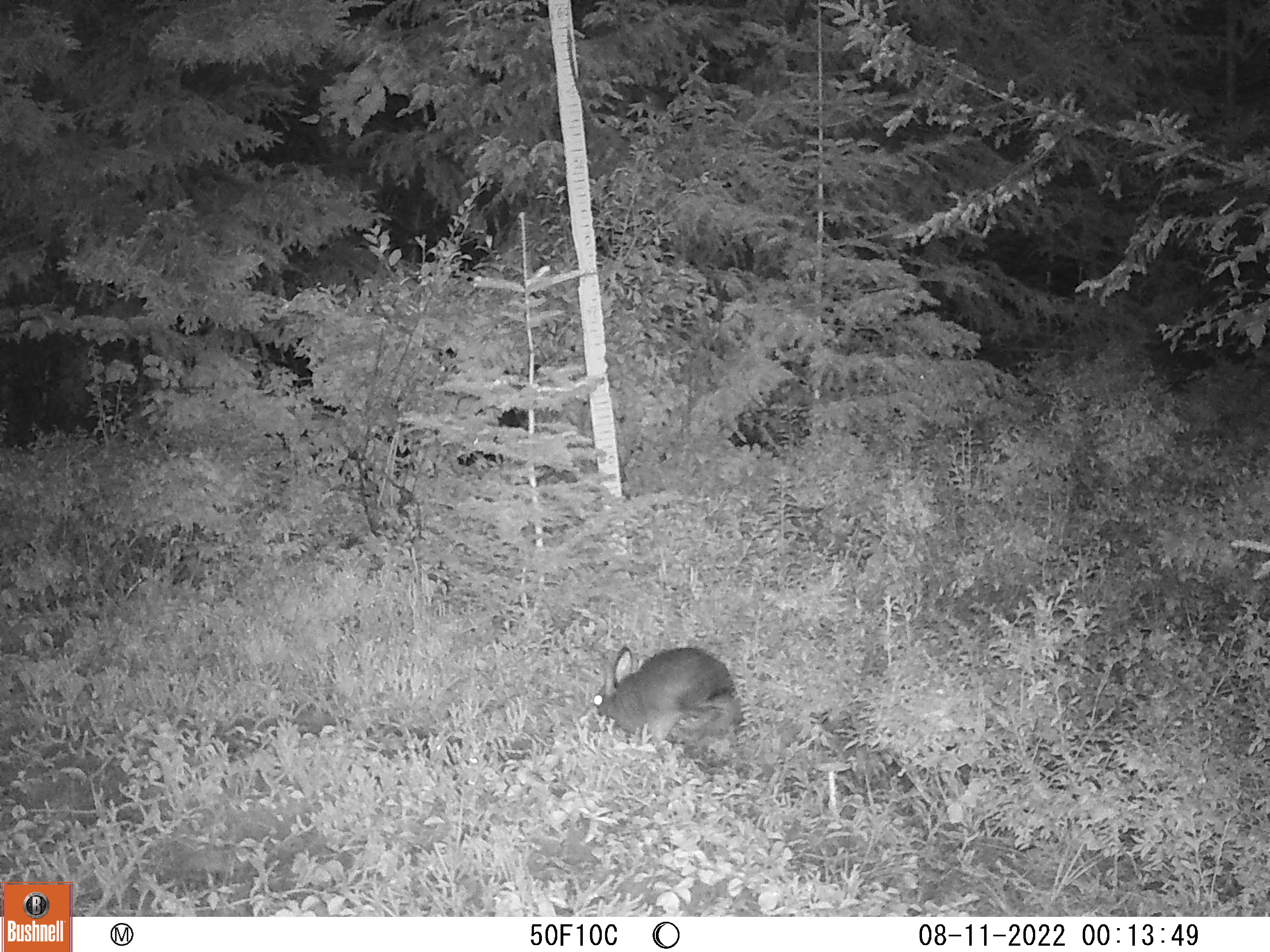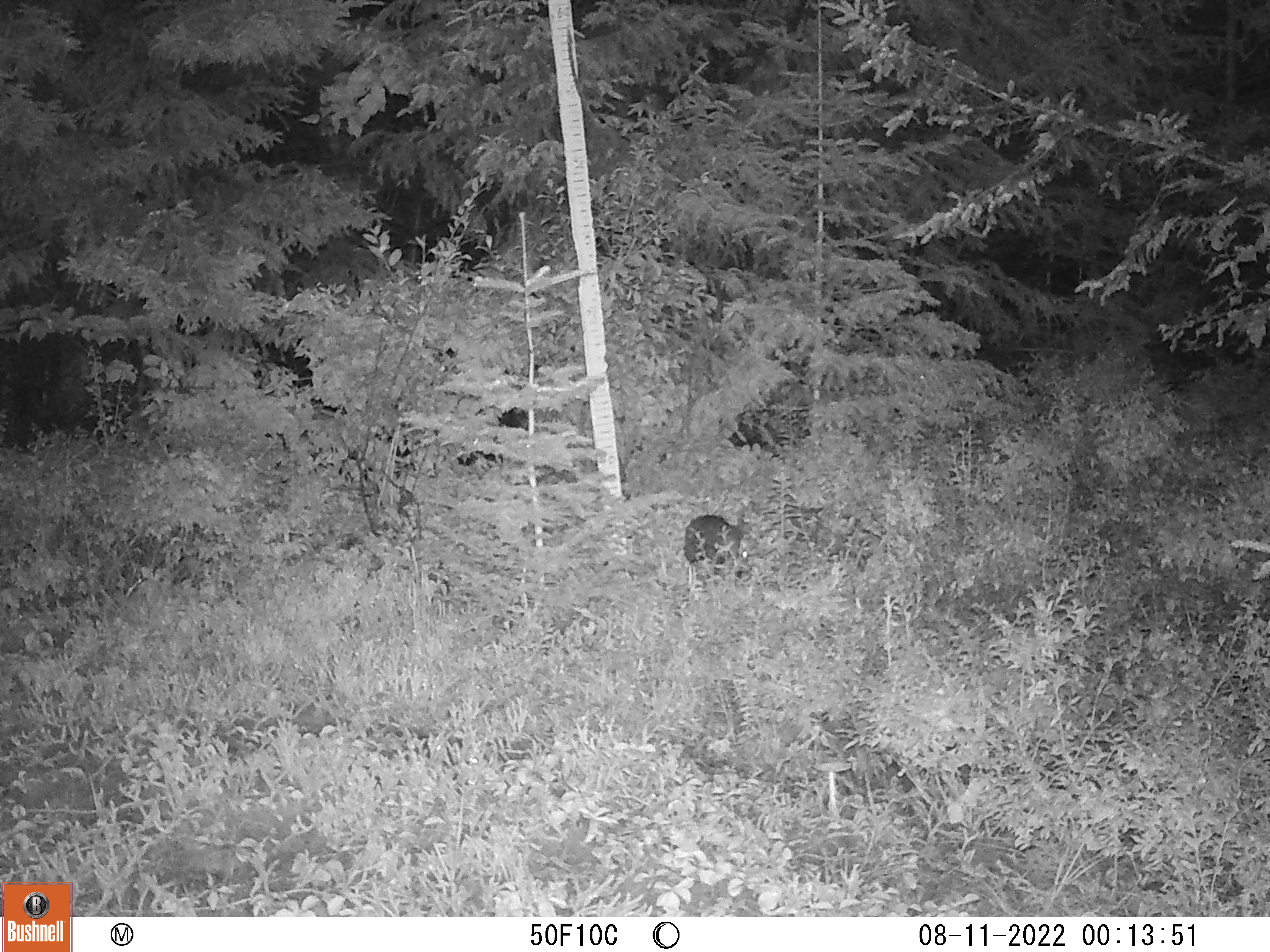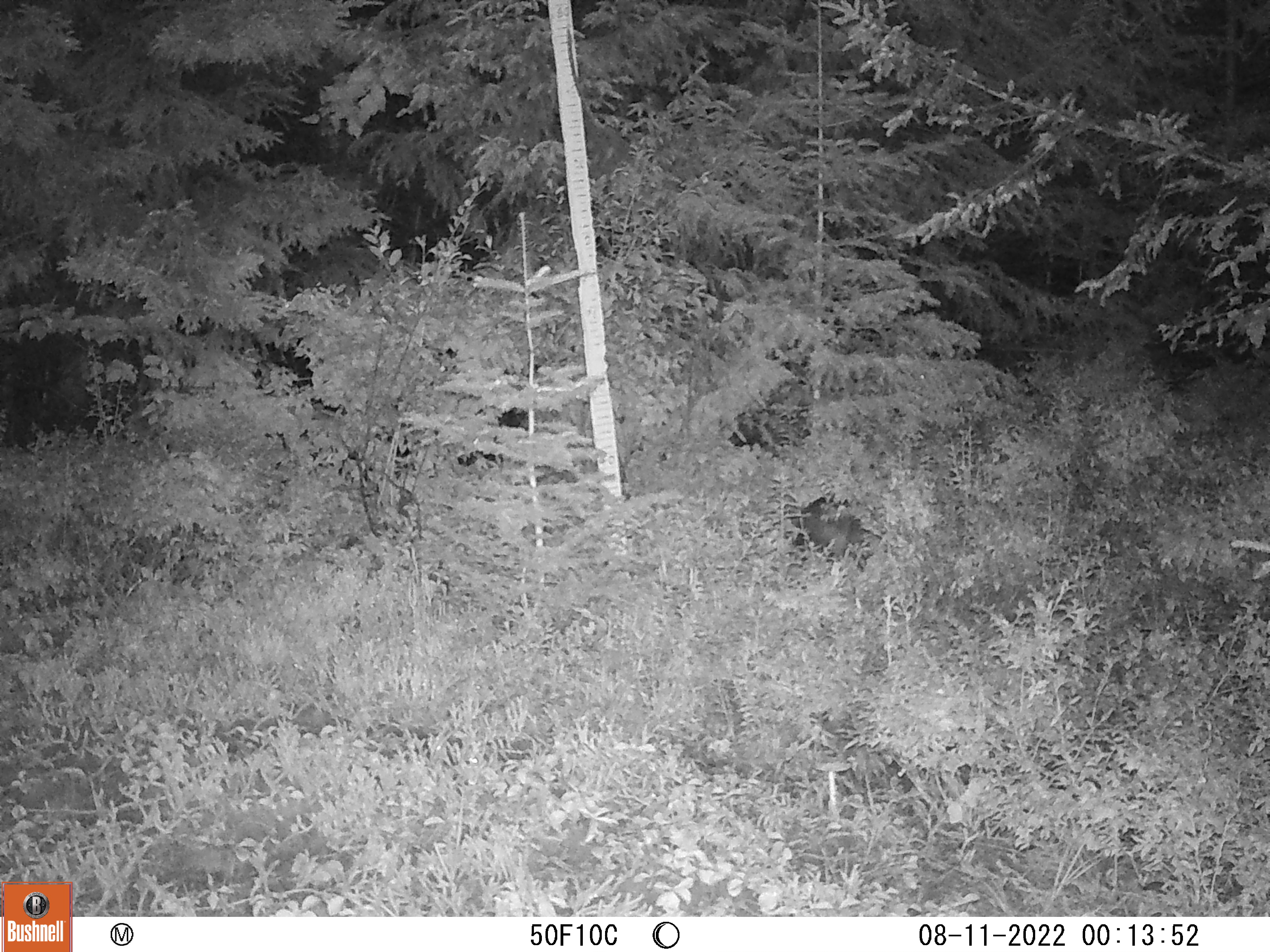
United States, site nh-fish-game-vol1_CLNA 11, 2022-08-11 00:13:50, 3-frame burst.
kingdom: Animalia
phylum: Chordata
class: Mammalia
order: Lagomorpha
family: Leporidae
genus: Lepus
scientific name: Lepus americanus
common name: snowshoe hare